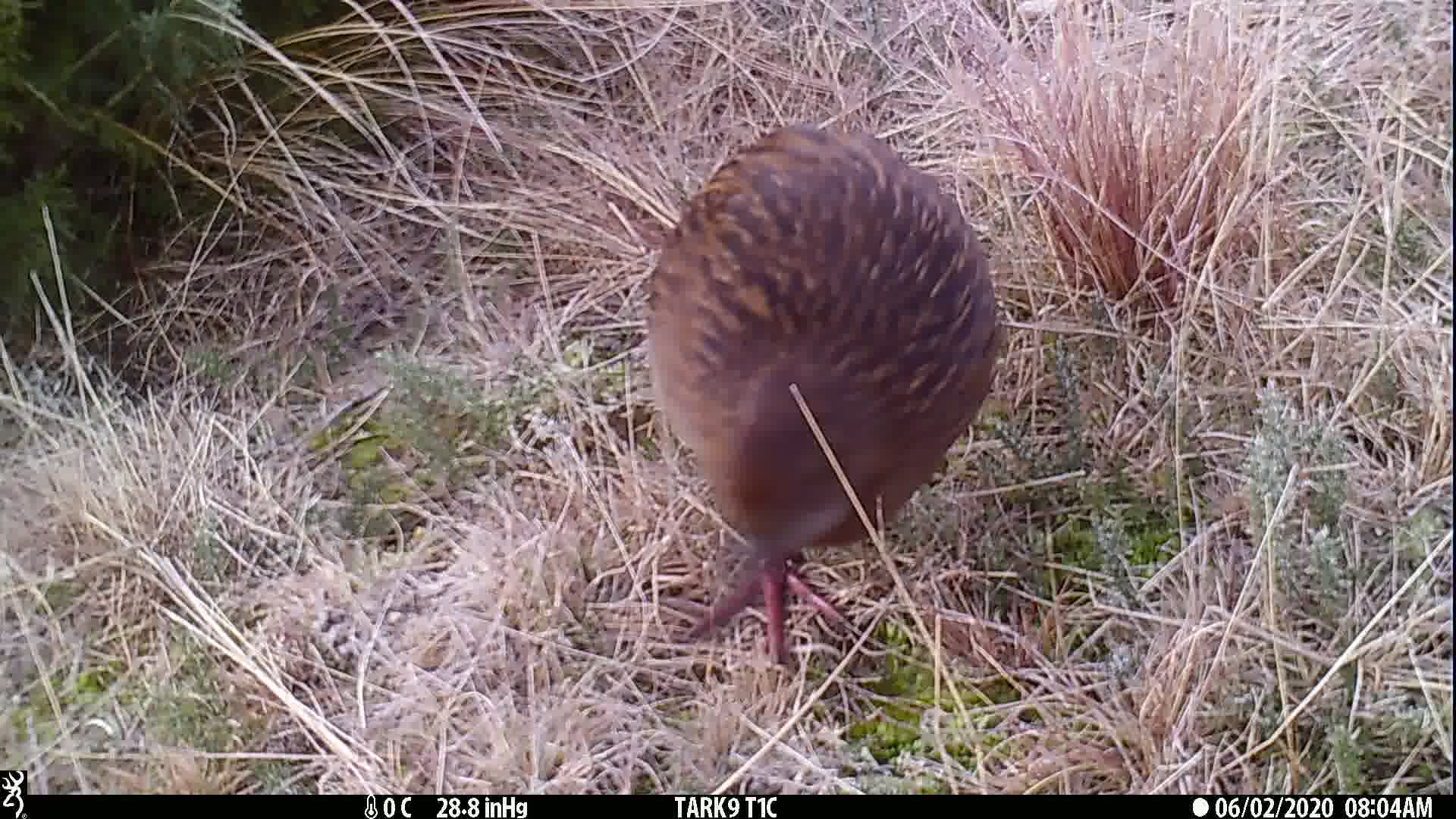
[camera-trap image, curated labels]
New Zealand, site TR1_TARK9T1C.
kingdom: Animalia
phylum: Chordata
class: Aves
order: Gruiformes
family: Rallidae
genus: Gallirallus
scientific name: Gallirallus australis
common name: weka